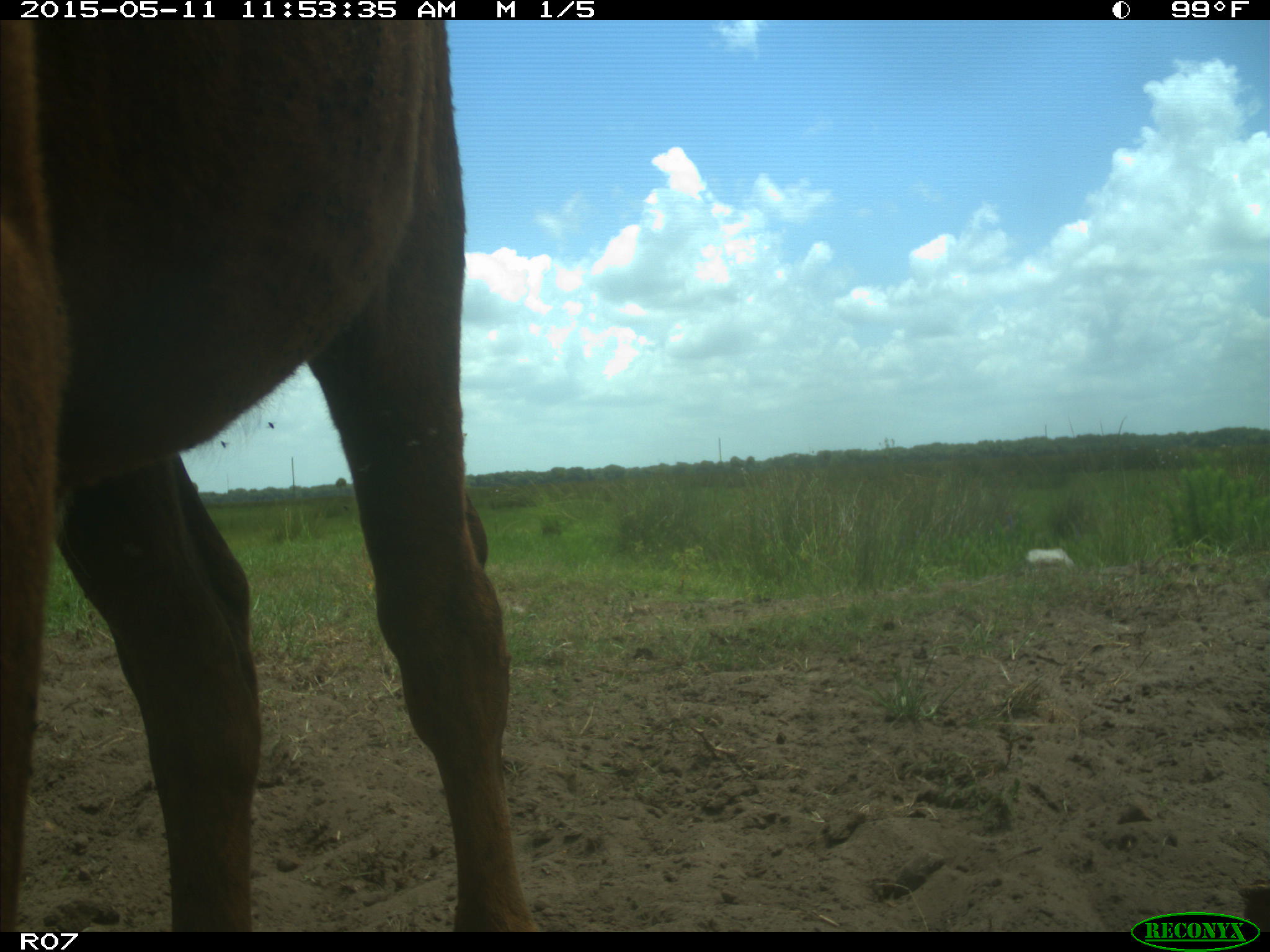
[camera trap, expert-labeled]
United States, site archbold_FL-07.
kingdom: Animalia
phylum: Chordata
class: Mammalia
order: Artiodactyla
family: Bovidae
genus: Bos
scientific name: Bos taurus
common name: domestic cow